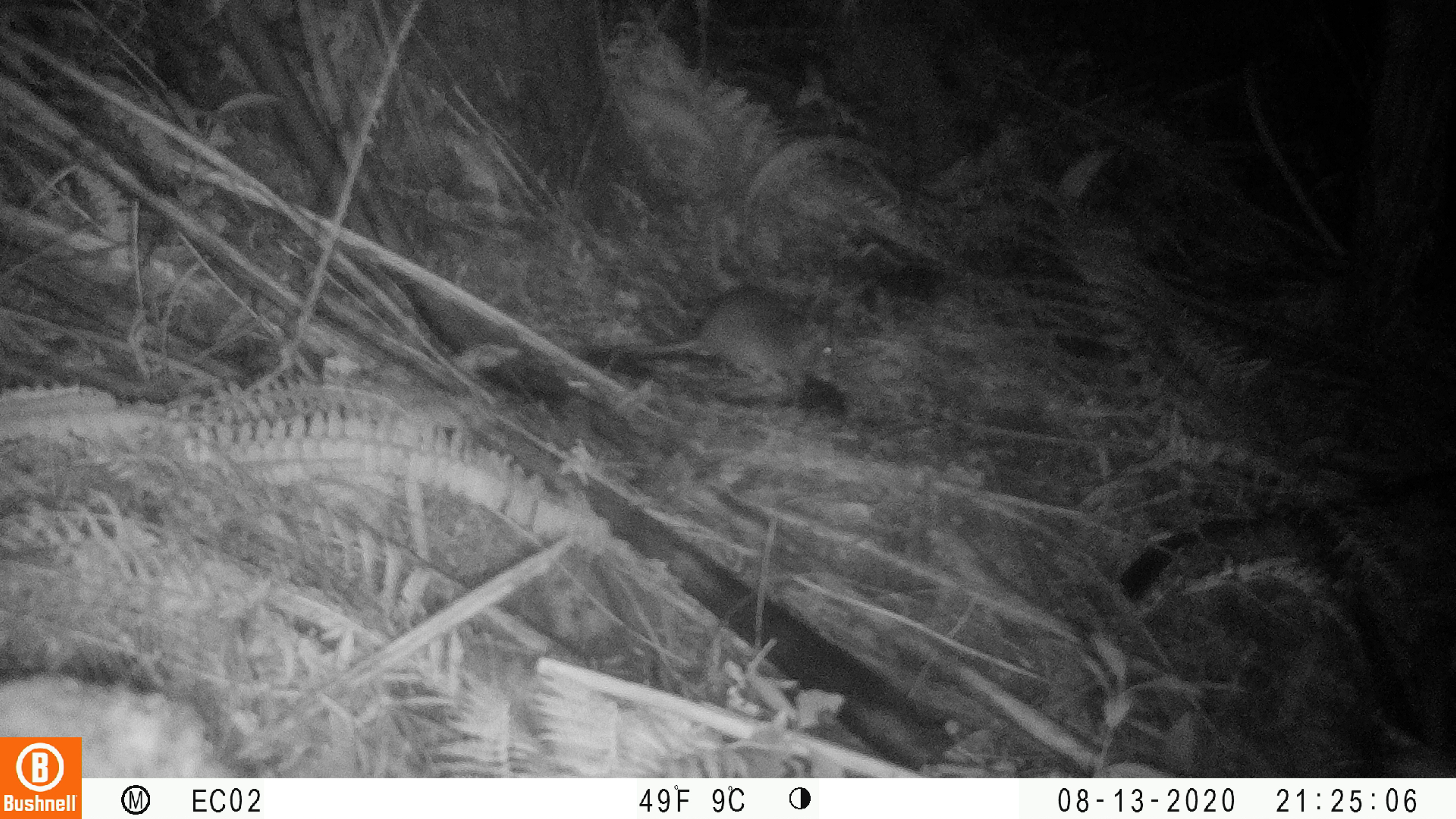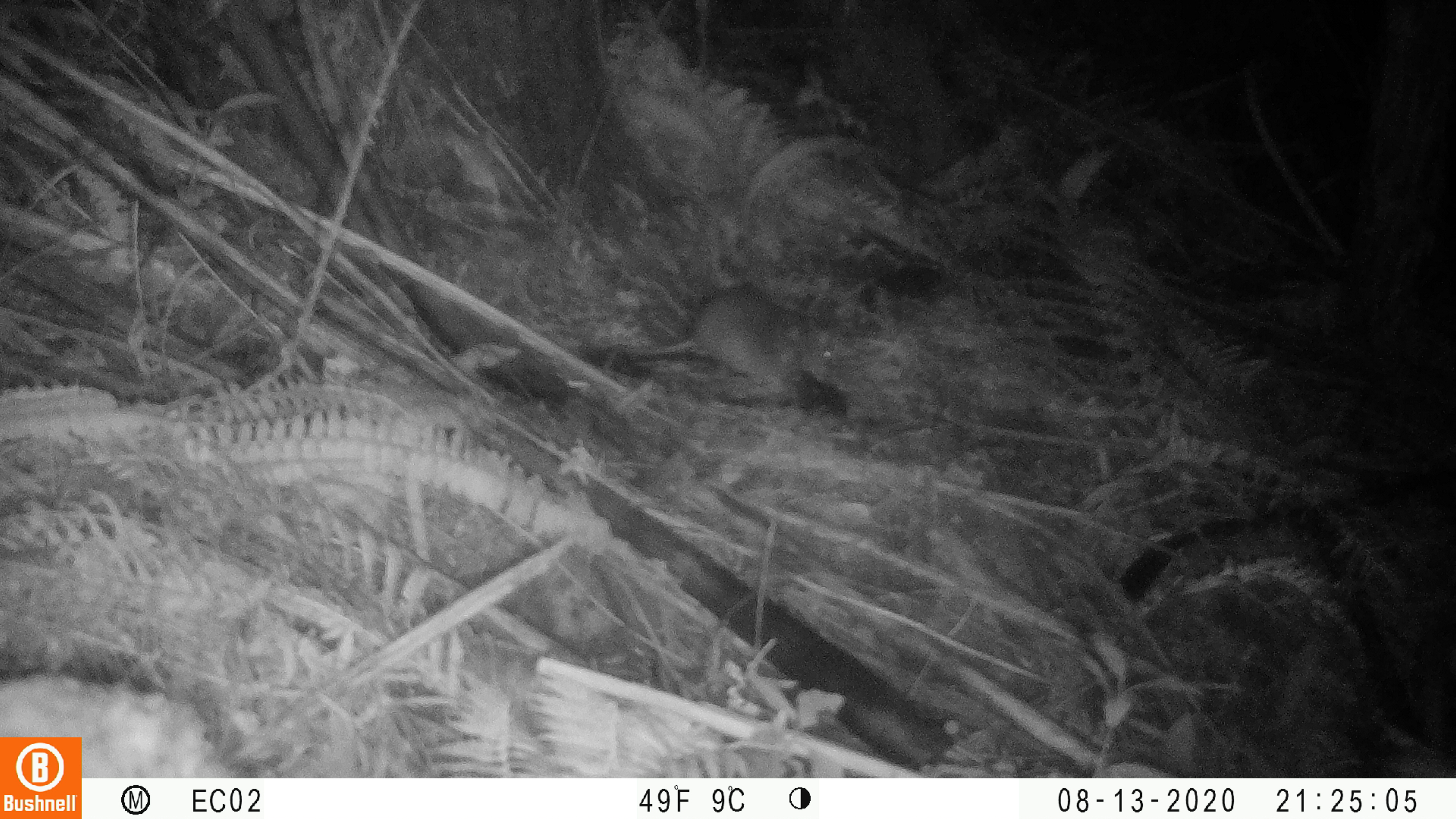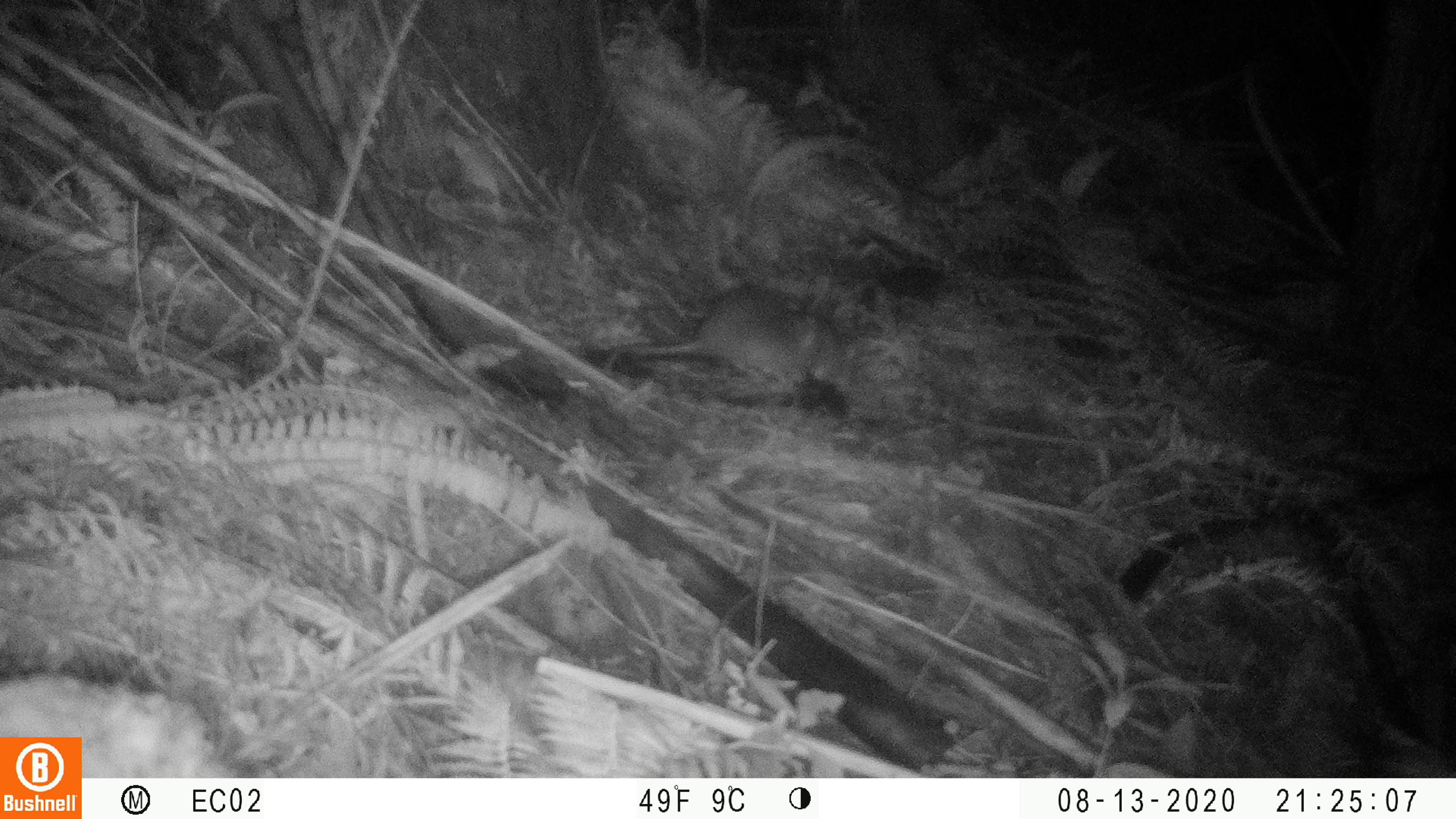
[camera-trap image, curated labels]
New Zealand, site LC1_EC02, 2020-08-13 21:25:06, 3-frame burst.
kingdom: Animalia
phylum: Chordata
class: Mammalia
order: Rodentia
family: Muridae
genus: Rattus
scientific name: Rattus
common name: rat